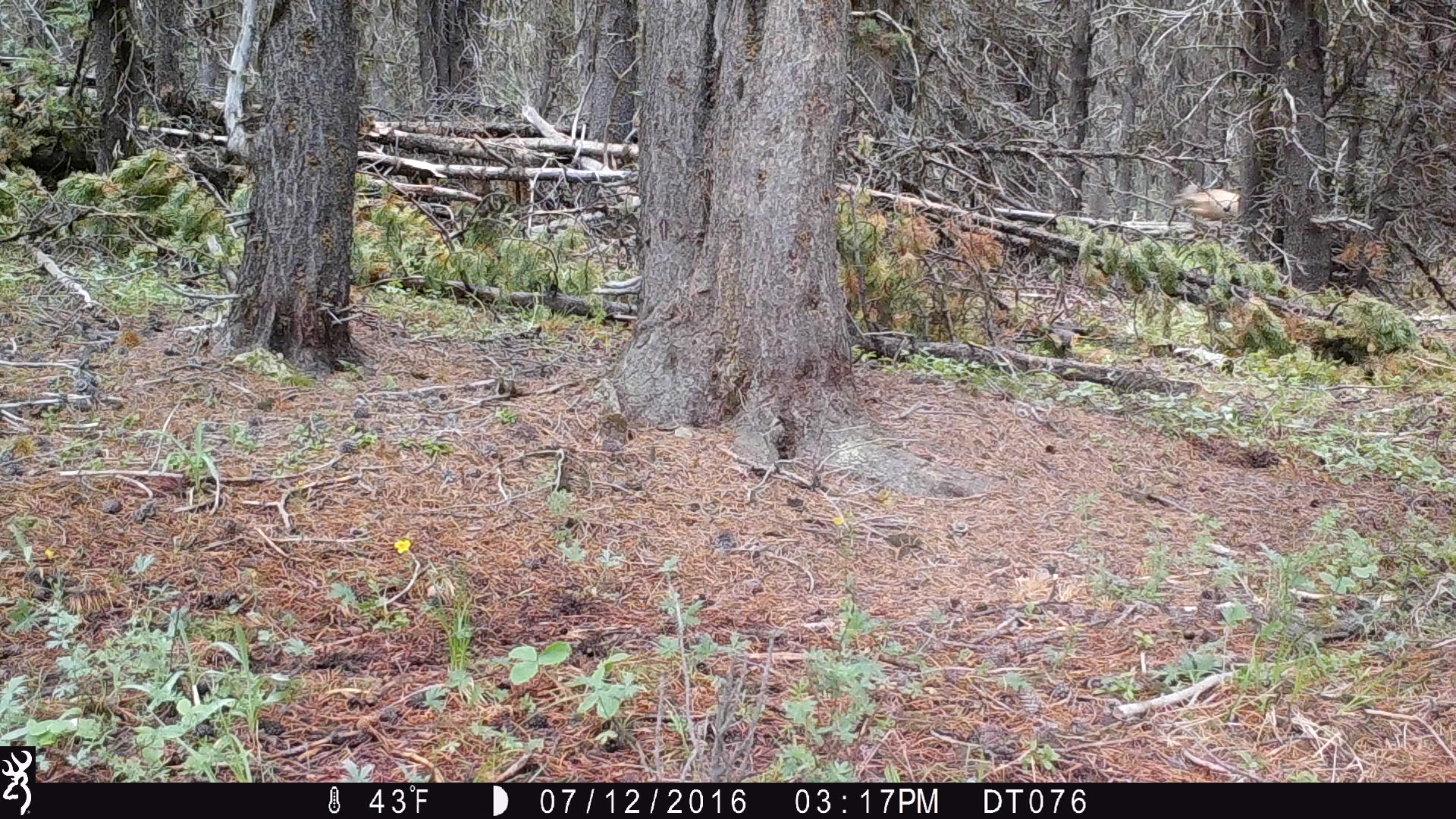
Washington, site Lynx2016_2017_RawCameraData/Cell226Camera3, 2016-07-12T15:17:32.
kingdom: Animalia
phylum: Chordata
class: Mammalia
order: Artiodactyla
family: Cervidae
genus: Odocoileus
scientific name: Odocoileus hemionus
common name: mule deer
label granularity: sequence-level